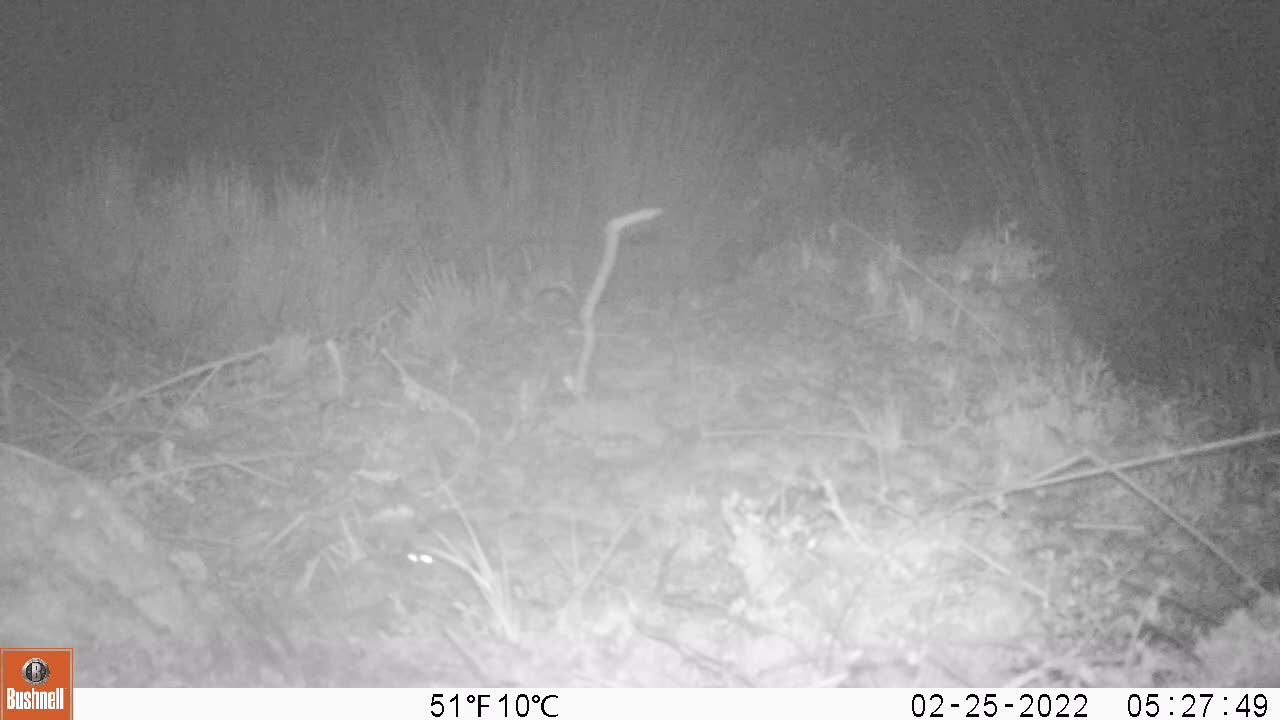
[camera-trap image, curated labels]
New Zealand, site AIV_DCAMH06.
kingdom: Animalia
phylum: Chordata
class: Mammalia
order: Rodentia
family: Muridae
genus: Mus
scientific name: Mus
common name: mouse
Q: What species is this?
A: Mouse (Mus).